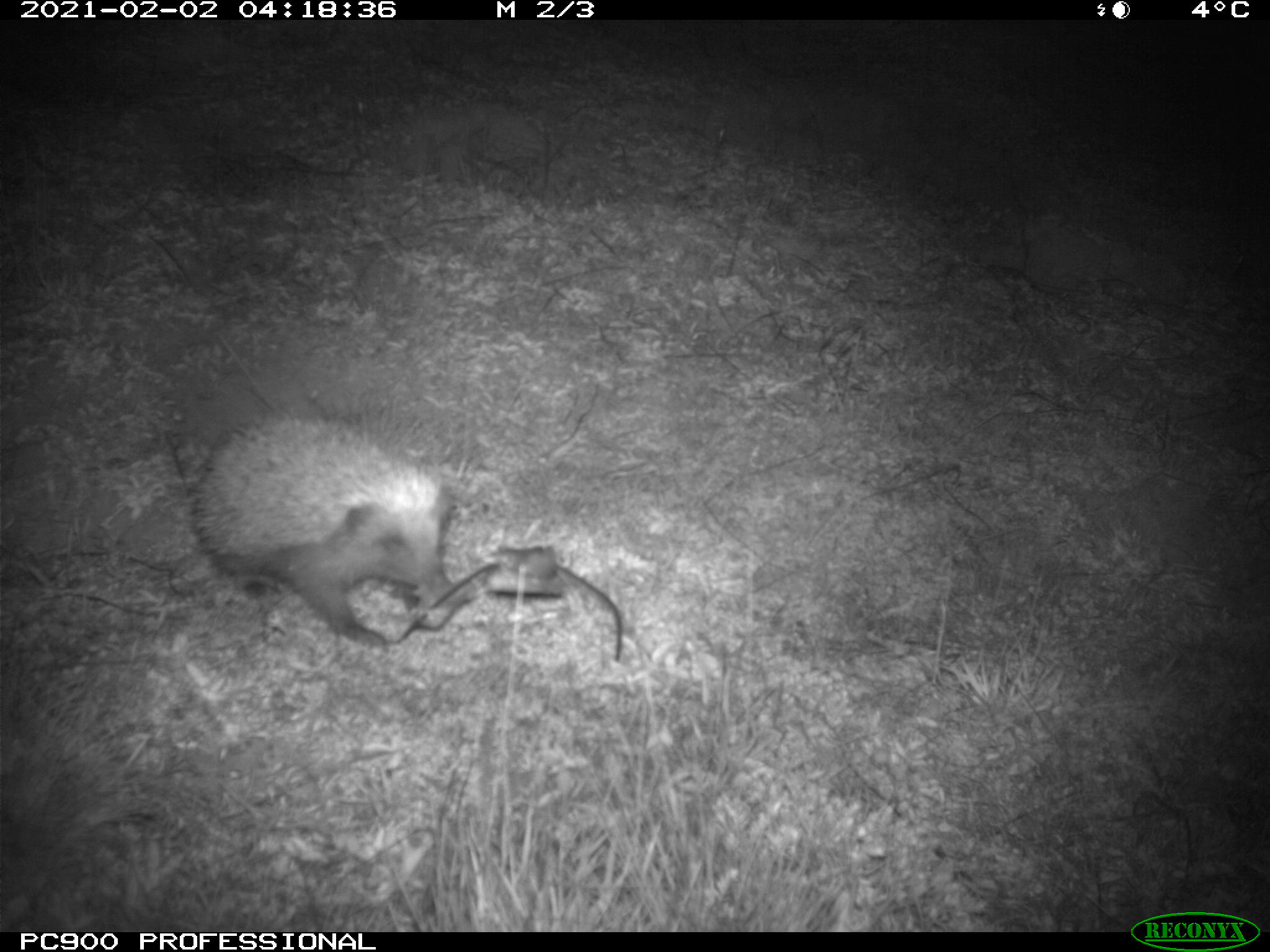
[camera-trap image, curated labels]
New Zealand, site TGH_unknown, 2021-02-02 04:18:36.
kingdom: Animalia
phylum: Chordata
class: Mammalia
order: Eulipotyphla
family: Erinaceidae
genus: Erinaceus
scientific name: Erinaceus europaeus europaeus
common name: european hedgehog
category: hedgehog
Hedgehog (european hedgehog) (Erinaceus europaeus europaeus).